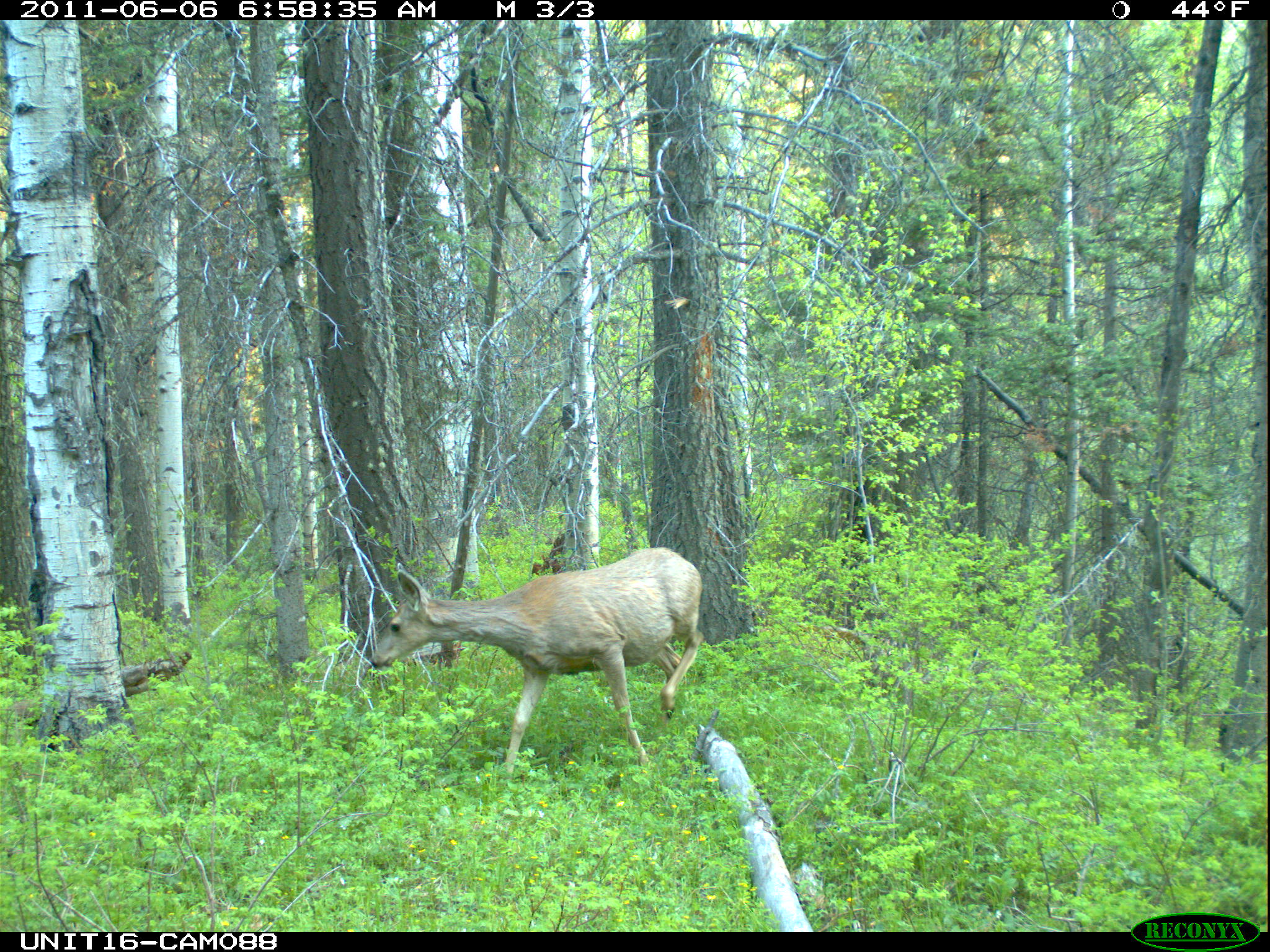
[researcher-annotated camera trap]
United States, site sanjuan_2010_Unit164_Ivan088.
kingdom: Animalia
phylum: Chordata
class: Mammalia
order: Artiodactyla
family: Cervidae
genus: Odocoileus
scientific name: Odocoileus hemionus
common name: mule deer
Odocoileus hemionus (mule deer).